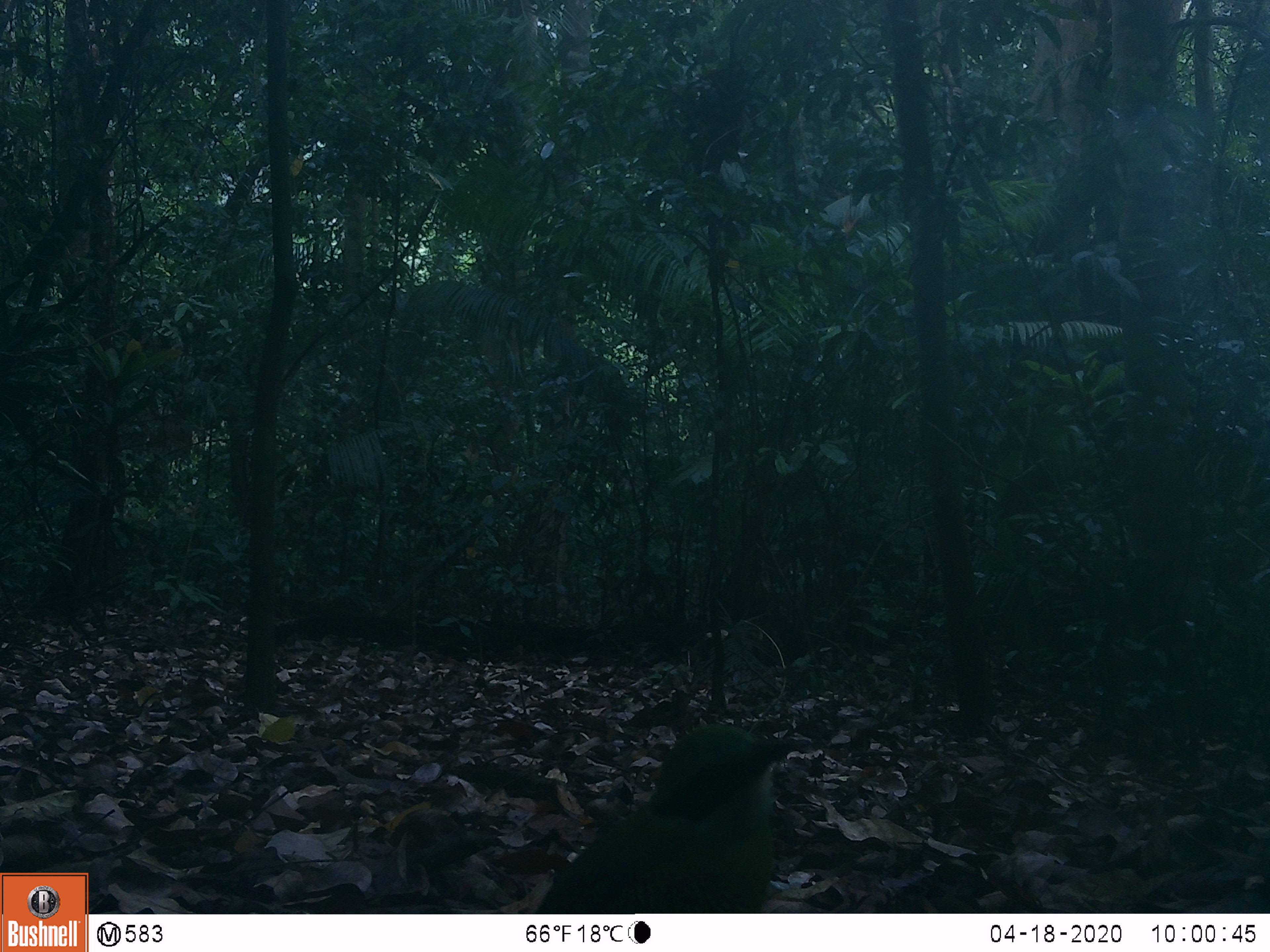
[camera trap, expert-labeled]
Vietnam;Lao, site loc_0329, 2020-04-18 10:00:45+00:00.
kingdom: Animalia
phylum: Chordata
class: Aves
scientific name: Aves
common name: bird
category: unidentified bird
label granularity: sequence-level